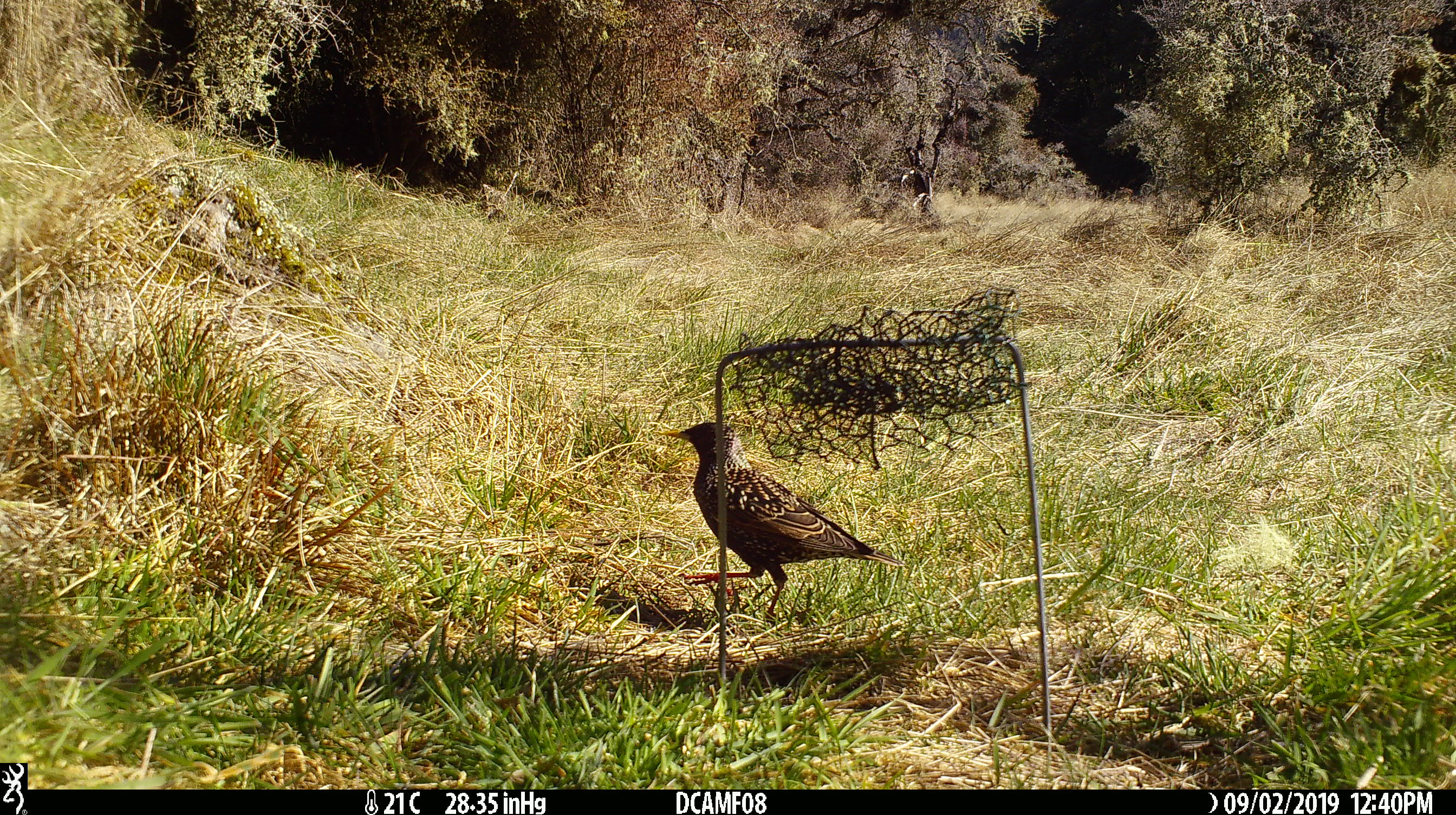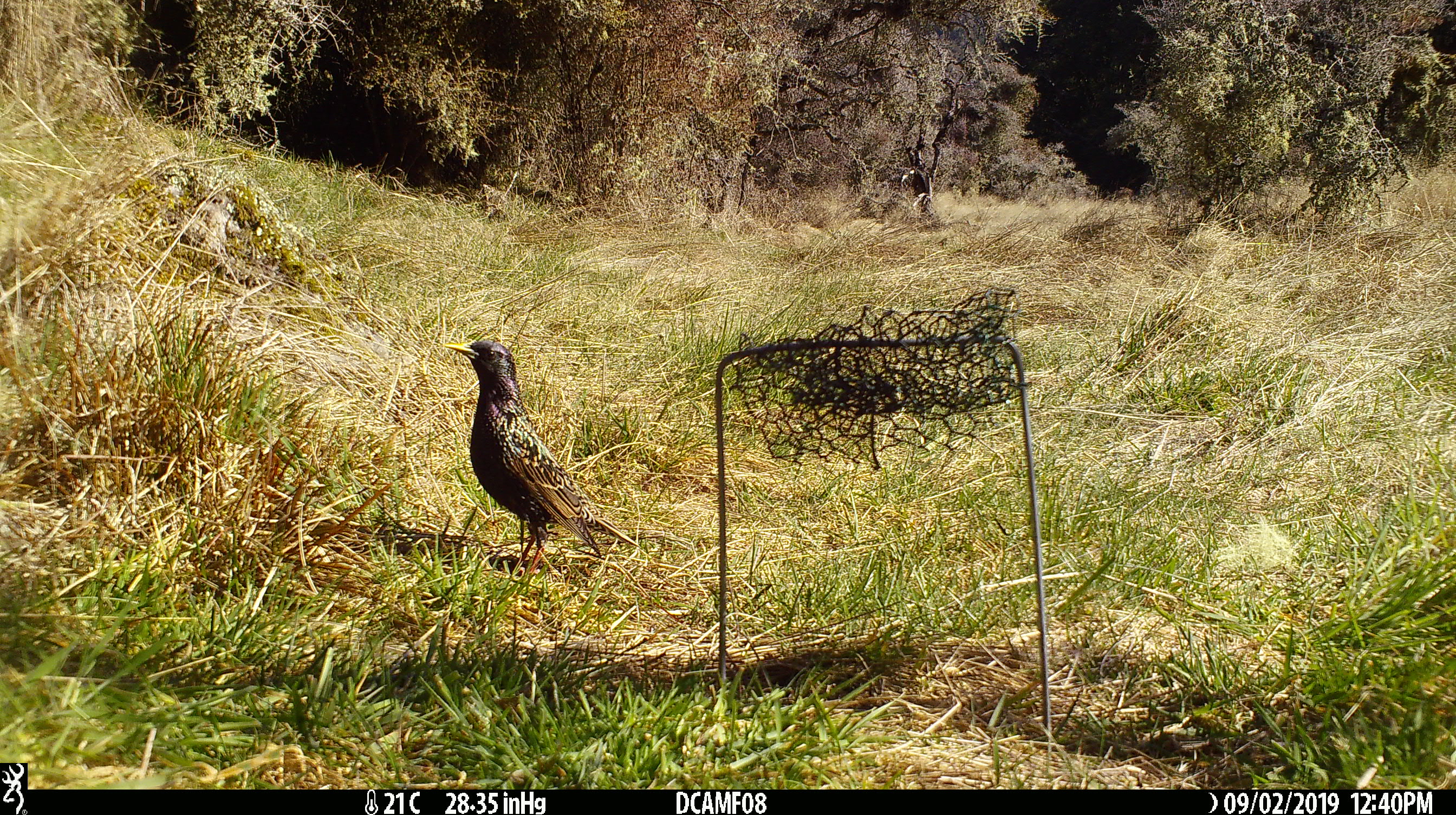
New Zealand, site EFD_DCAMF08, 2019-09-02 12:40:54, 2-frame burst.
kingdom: Animalia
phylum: Chordata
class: Aves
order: Passeriformes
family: Sturnidae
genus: Sturnus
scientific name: Sturnus vulgaris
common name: european starling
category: starling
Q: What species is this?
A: Starling (european starling) (Sturnus vulgaris).